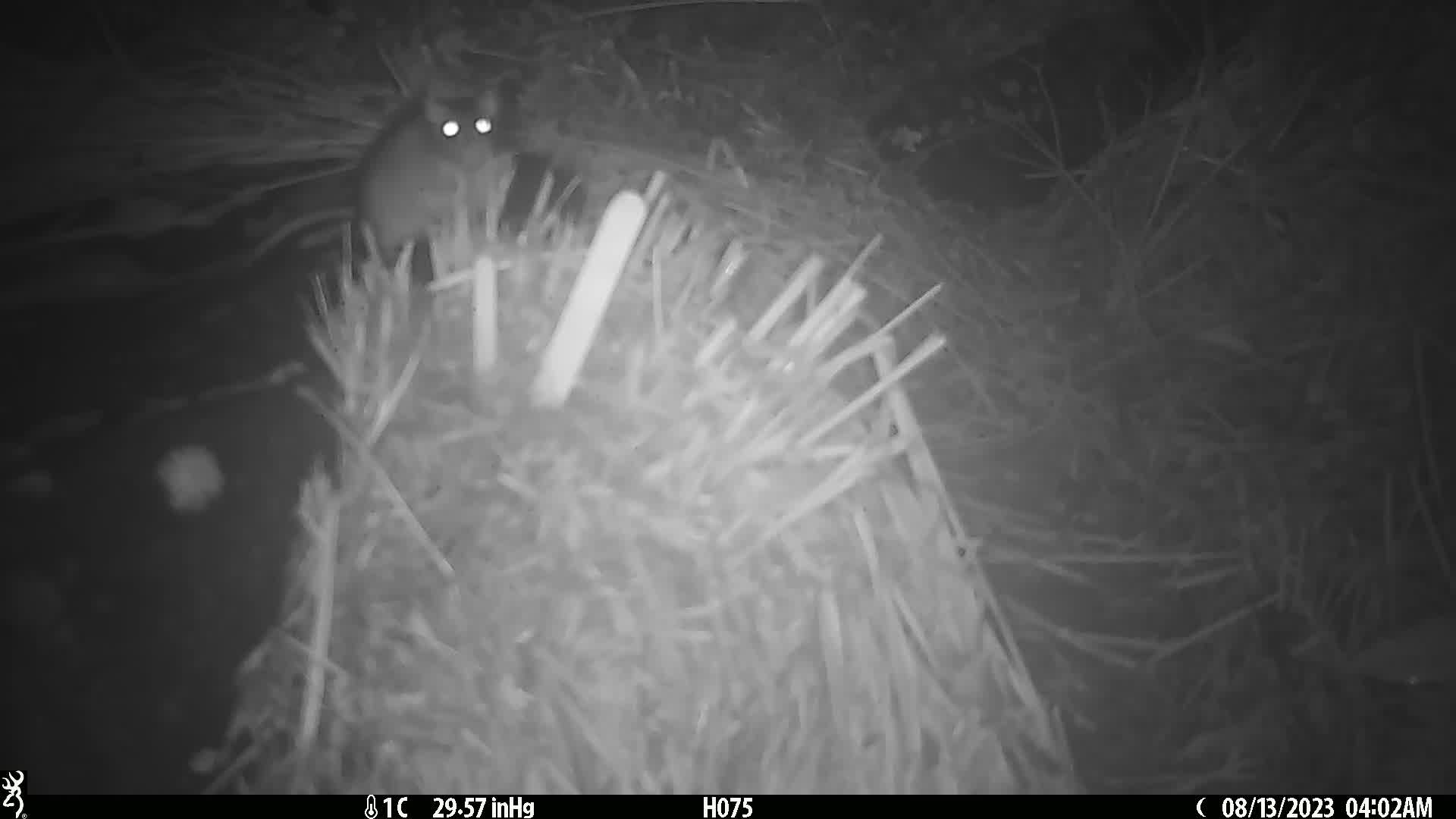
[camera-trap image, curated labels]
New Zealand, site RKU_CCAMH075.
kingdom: Animalia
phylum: Chordata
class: Mammalia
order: Rodentia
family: Muridae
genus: Rattus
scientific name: Rattus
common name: rat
Rat (Rattus).